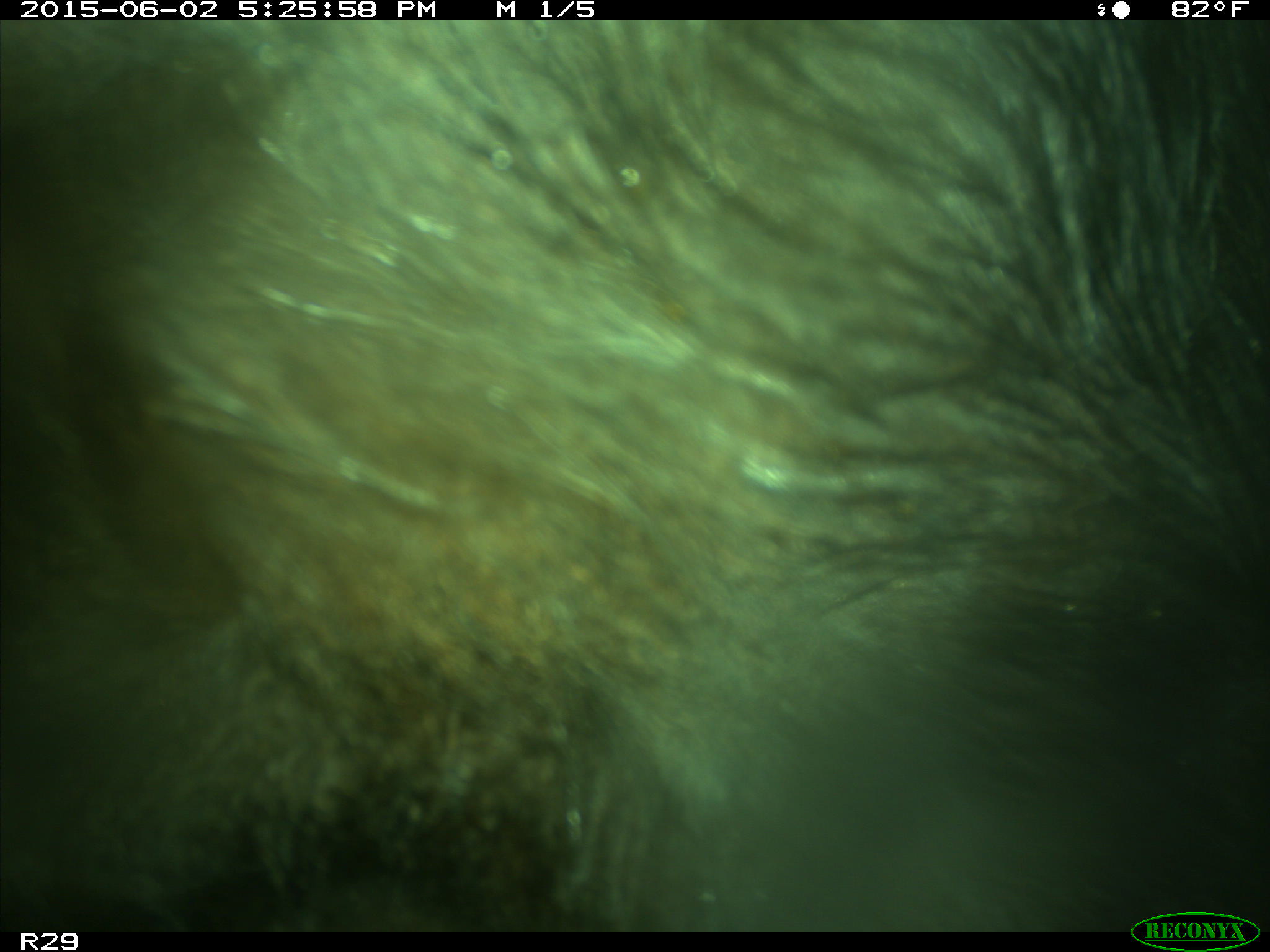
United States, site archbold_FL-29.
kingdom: Animalia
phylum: Chordata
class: Mammalia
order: Artiodactyla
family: Bovidae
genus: Bos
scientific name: Bos taurus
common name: domestic cow